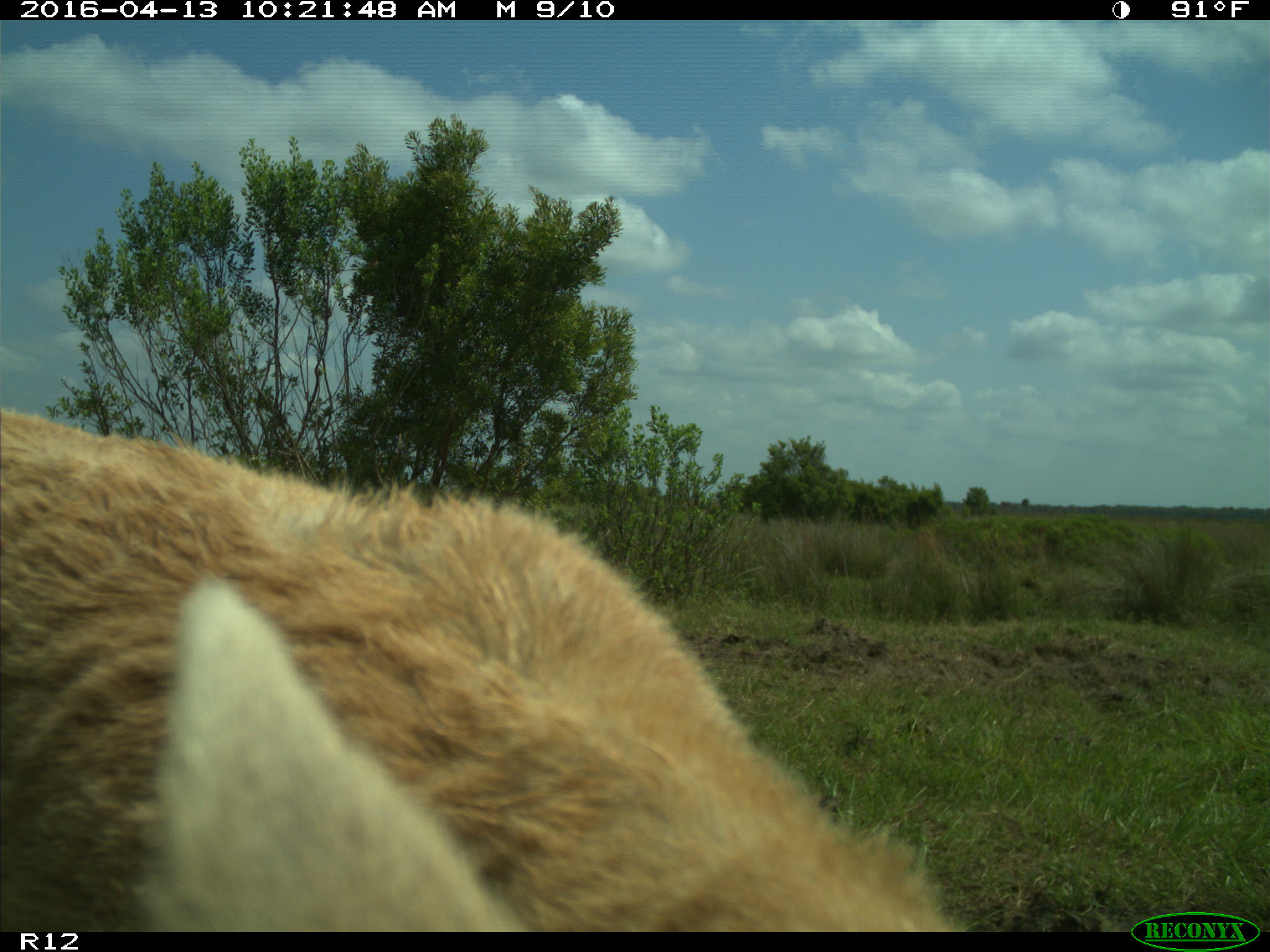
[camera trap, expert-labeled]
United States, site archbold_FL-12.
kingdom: Animalia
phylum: Chordata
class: Mammalia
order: Artiodactyla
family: Bovidae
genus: Bos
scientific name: Bos taurus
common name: domestic cow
Bos taurus (domestic cow).